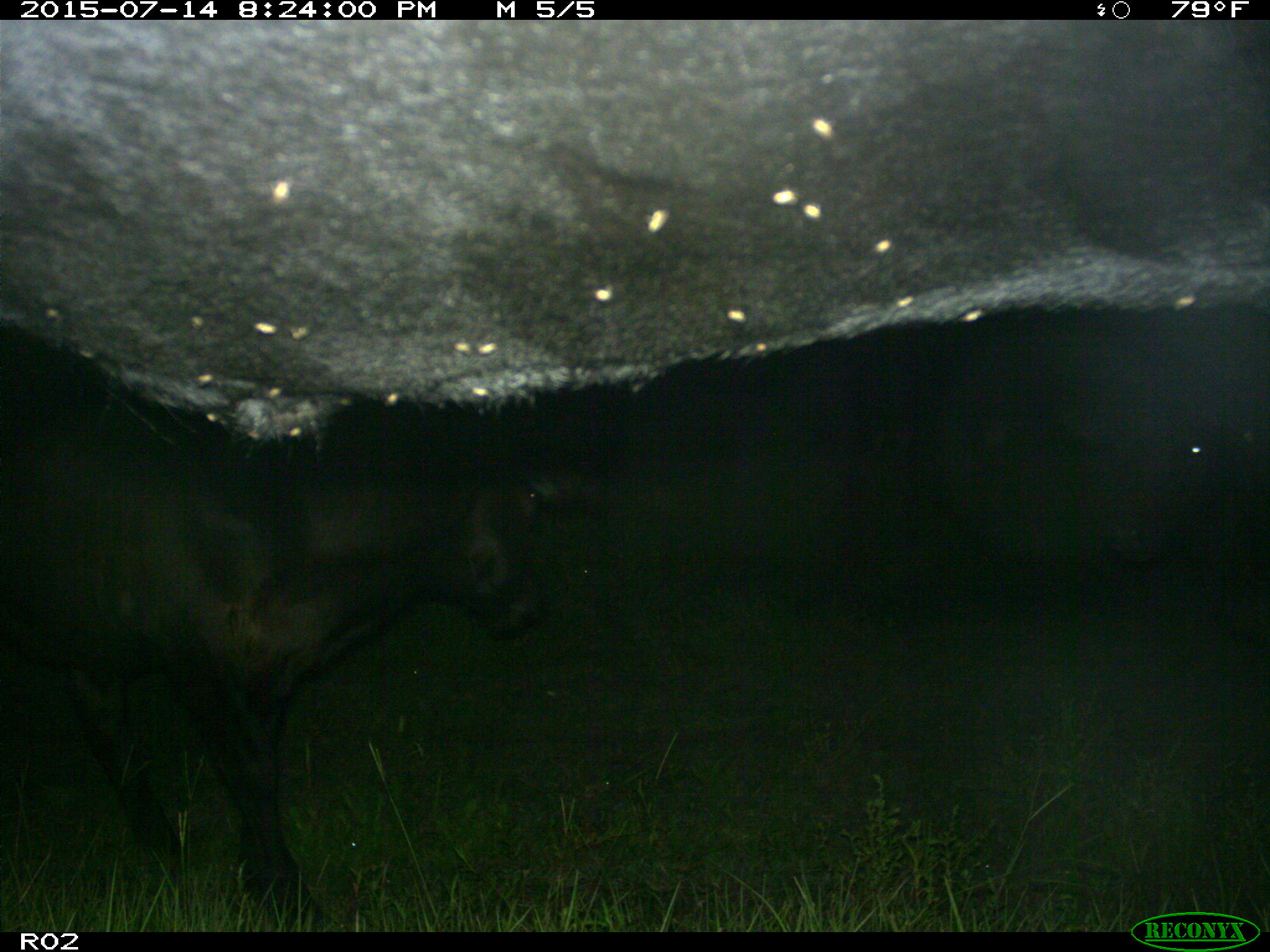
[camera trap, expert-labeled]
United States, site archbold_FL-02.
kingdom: Animalia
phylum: Chordata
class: Mammalia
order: Artiodactyla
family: Bovidae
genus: Bos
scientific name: Bos taurus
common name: domestic cow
Bos taurus (domestic cow).